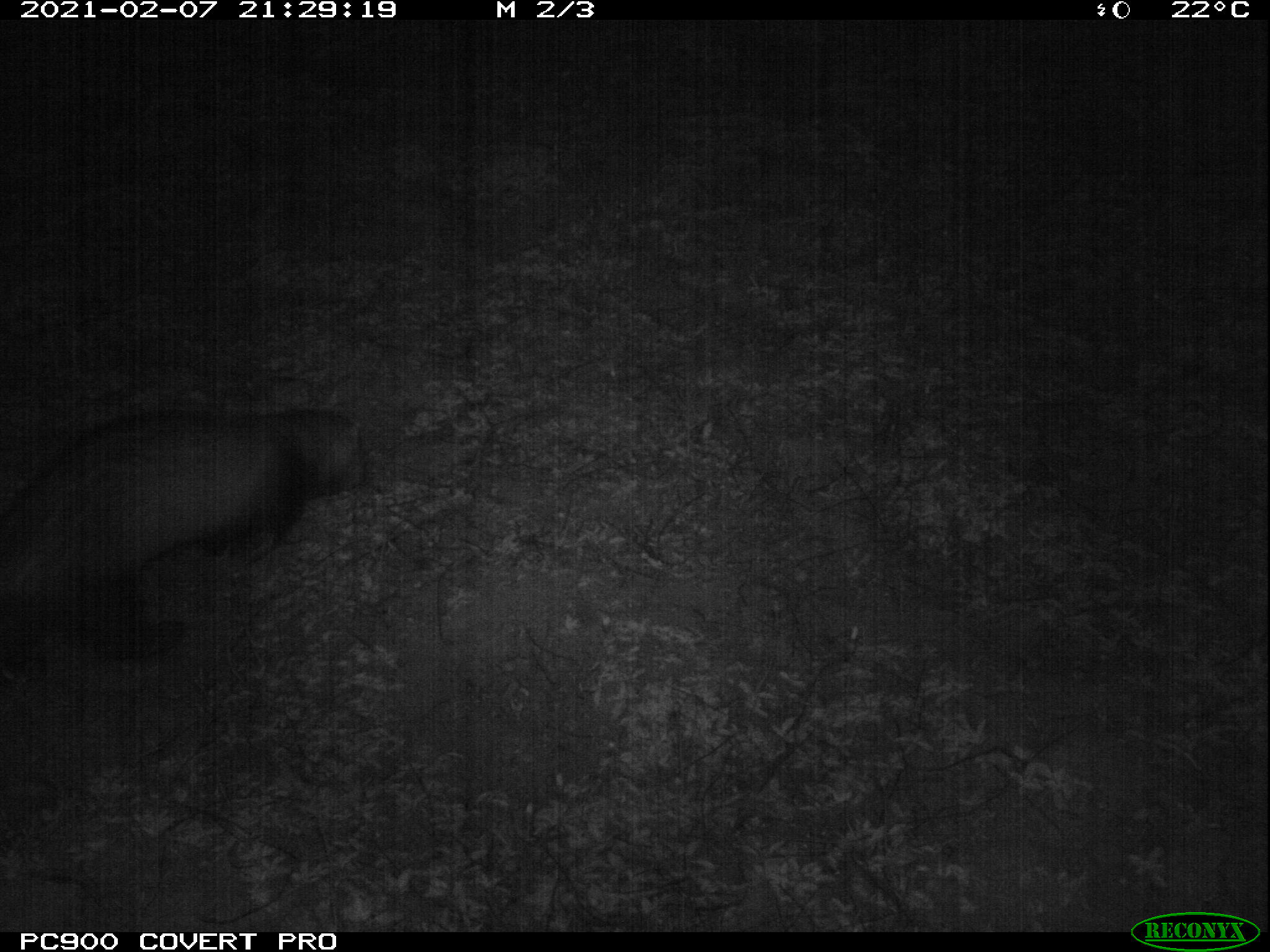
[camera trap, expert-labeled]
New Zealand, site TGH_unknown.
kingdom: Animalia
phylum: Chordata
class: Mammalia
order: Carnivora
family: Mustelidae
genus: Mustela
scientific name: Mustela furo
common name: ferret